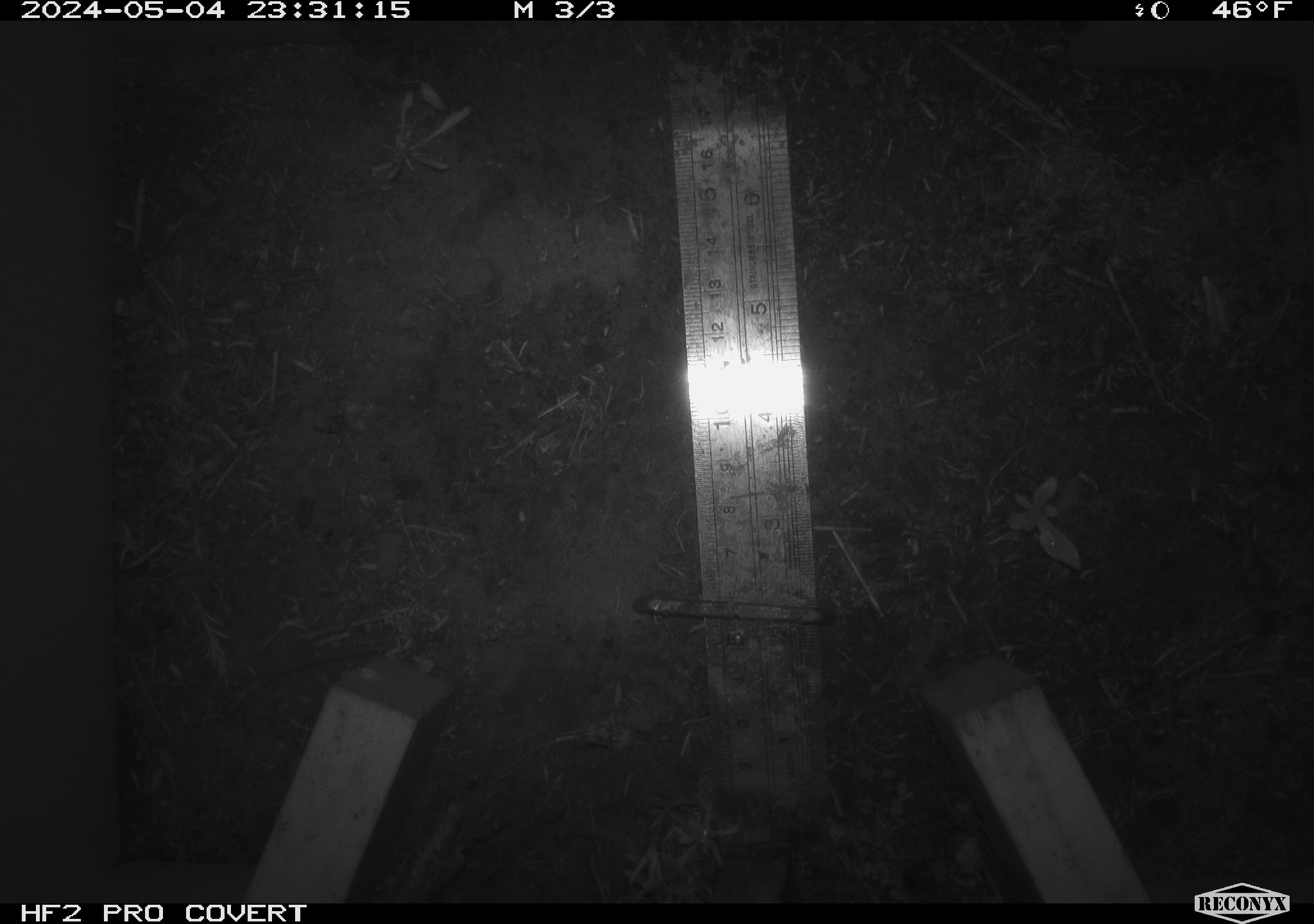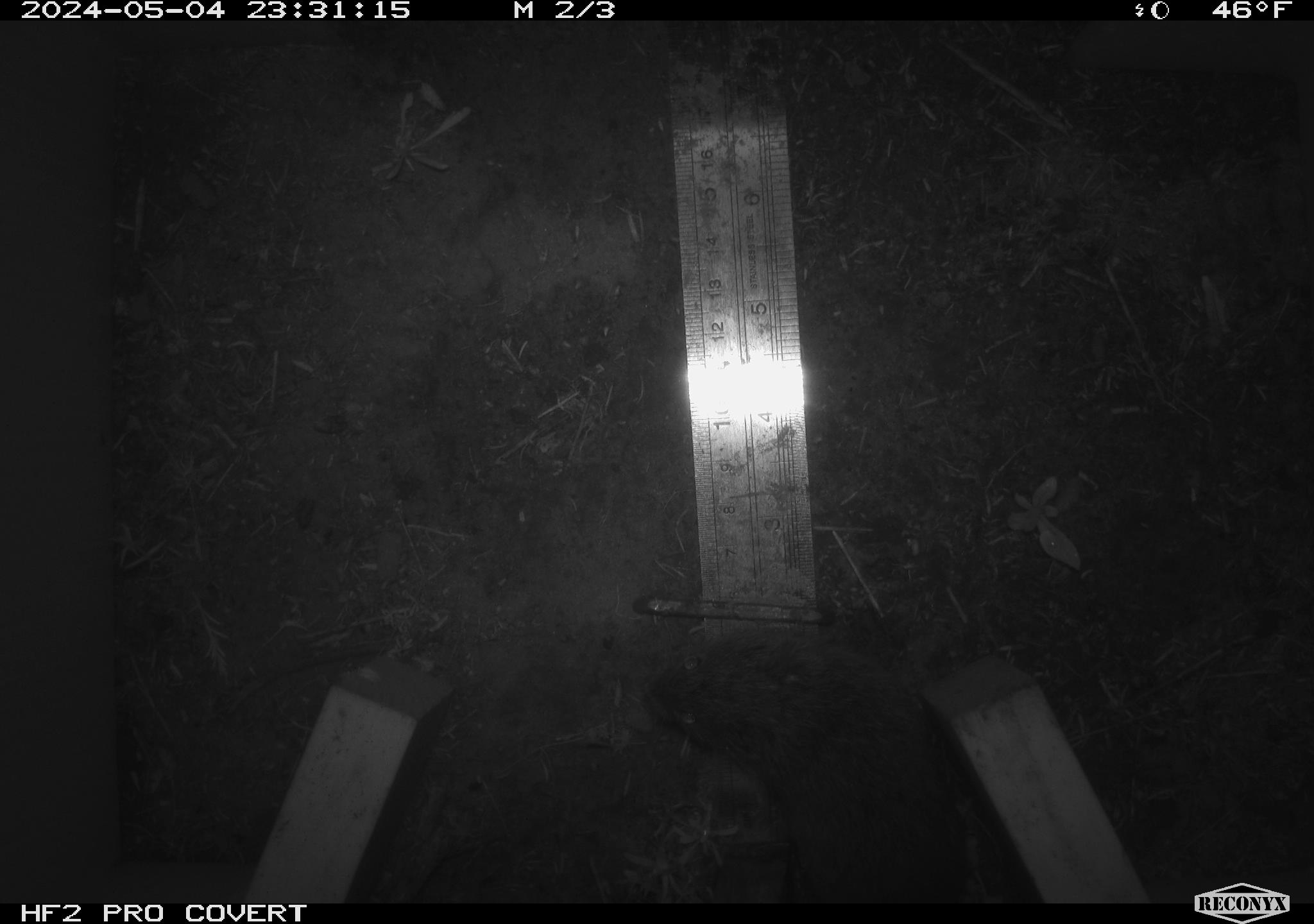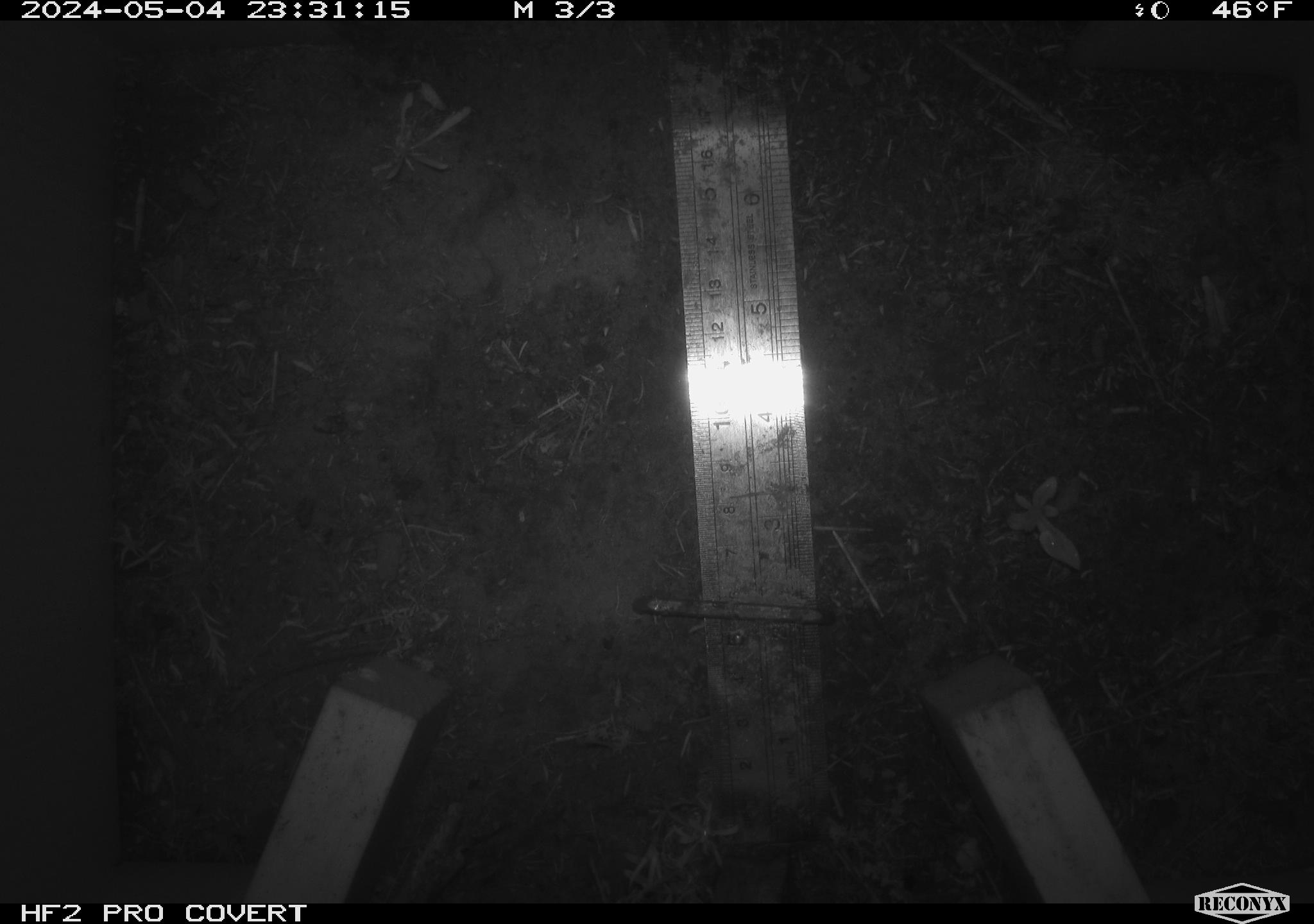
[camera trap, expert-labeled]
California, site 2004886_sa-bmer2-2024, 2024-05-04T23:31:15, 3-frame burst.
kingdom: Animalia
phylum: Chordata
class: Mammalia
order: Rodentia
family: Cricetidae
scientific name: Arvicolinae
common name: voles, lemmings, and muskrats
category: arvicolinae subfamily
Arvicolinae subfamily (voles, lemmings, and muskrats) (Arvicolinae).